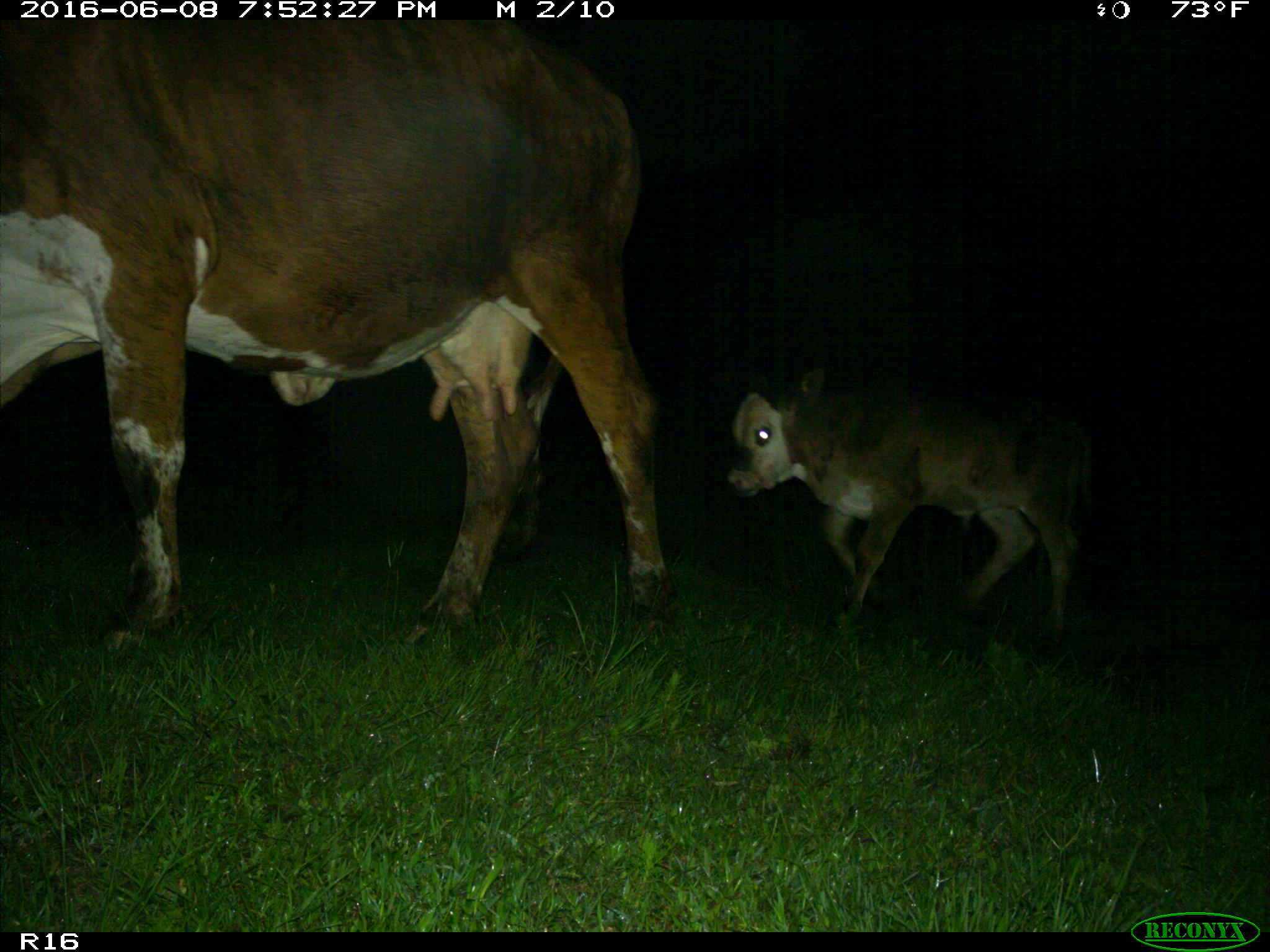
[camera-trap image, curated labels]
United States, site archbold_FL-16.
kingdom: Animalia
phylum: Chordata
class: Mammalia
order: Artiodactyla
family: Bovidae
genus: Bos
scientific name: Bos taurus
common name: domestic cow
Bos taurus (domestic cow).